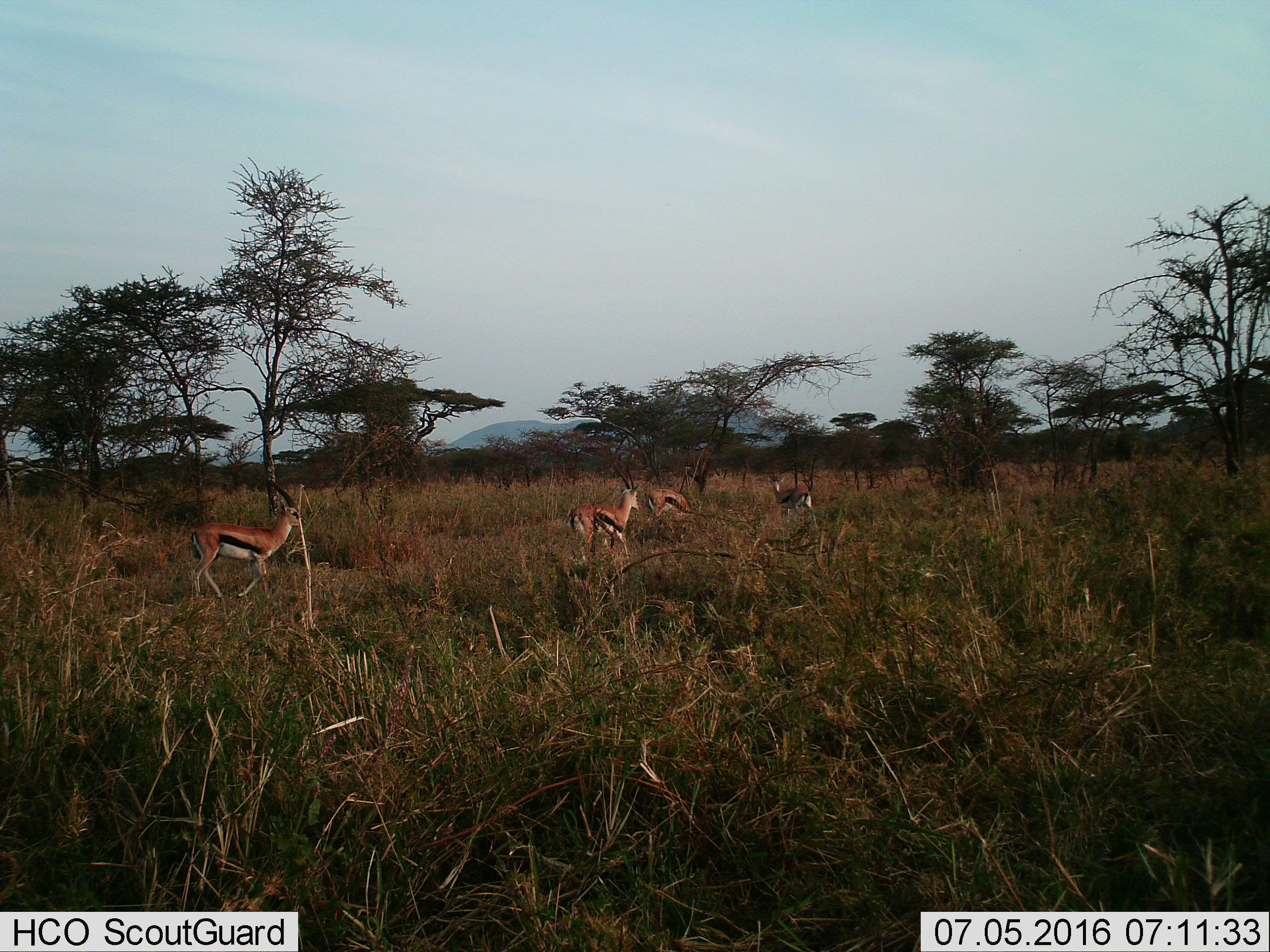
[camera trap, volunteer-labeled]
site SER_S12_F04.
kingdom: Animalia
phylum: Chordata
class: Mammalia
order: Artiodactyla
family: Bovidae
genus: Eudorcas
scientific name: Eudorcas thomsonii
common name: thomson's gazelle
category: gazellethomsons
Gazellethomsons (thomson's gazelle) (Eudorcas thomsonii), count 4. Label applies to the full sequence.